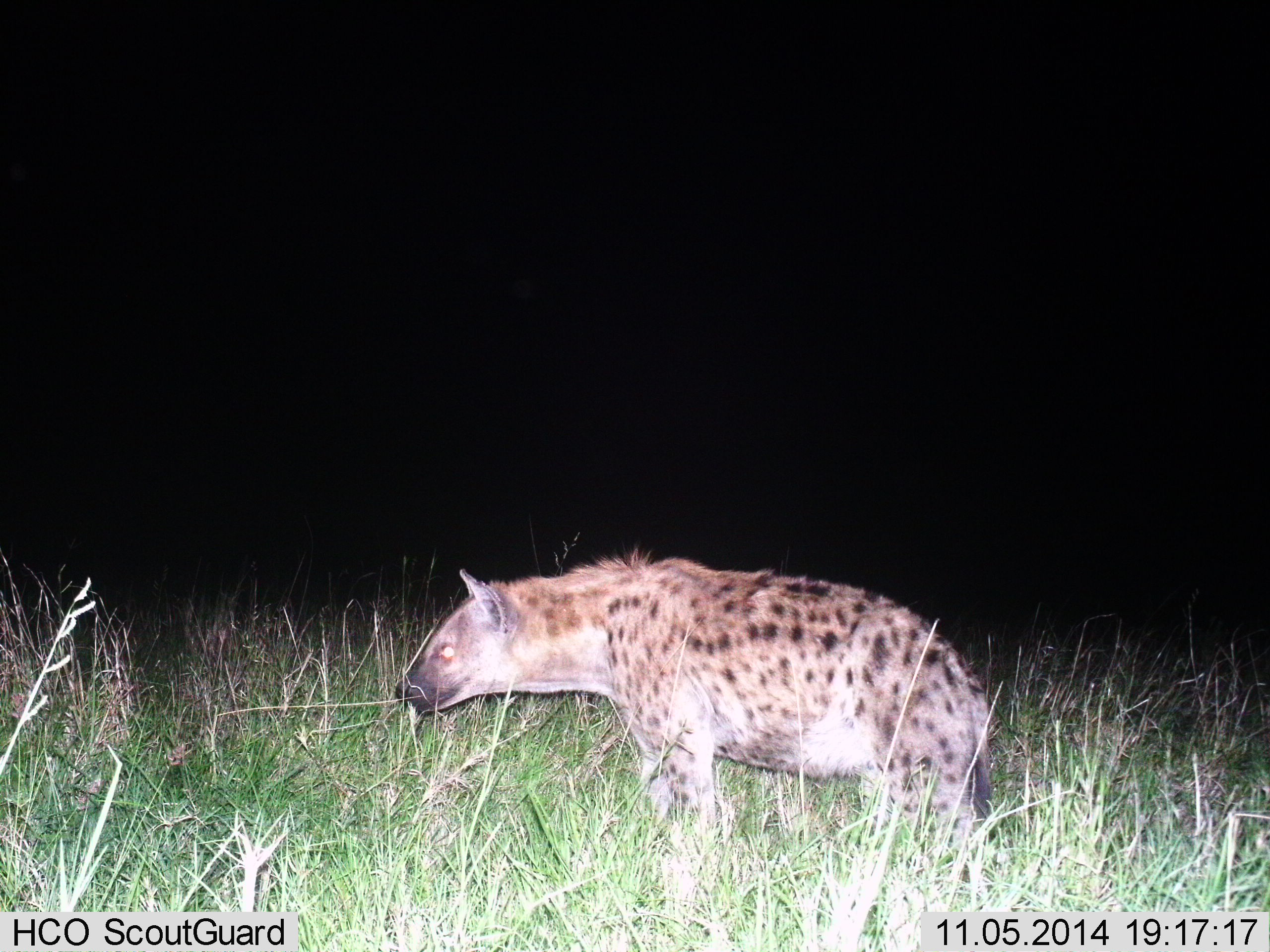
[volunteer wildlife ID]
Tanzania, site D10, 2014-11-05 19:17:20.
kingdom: Animalia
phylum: Chordata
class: Mammalia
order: Carnivora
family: Hyaenidae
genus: Crocuta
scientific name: Crocuta crocuta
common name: spotted hyena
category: hyenaspotted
Hyenaspotted (spotted hyena) (Crocuta crocuta), count 1. Behavior (volunteer vote fractions): standing 80%, resting 0%, moving 20%, interacting 0%. Young present (vote fraction): 0%. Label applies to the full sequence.